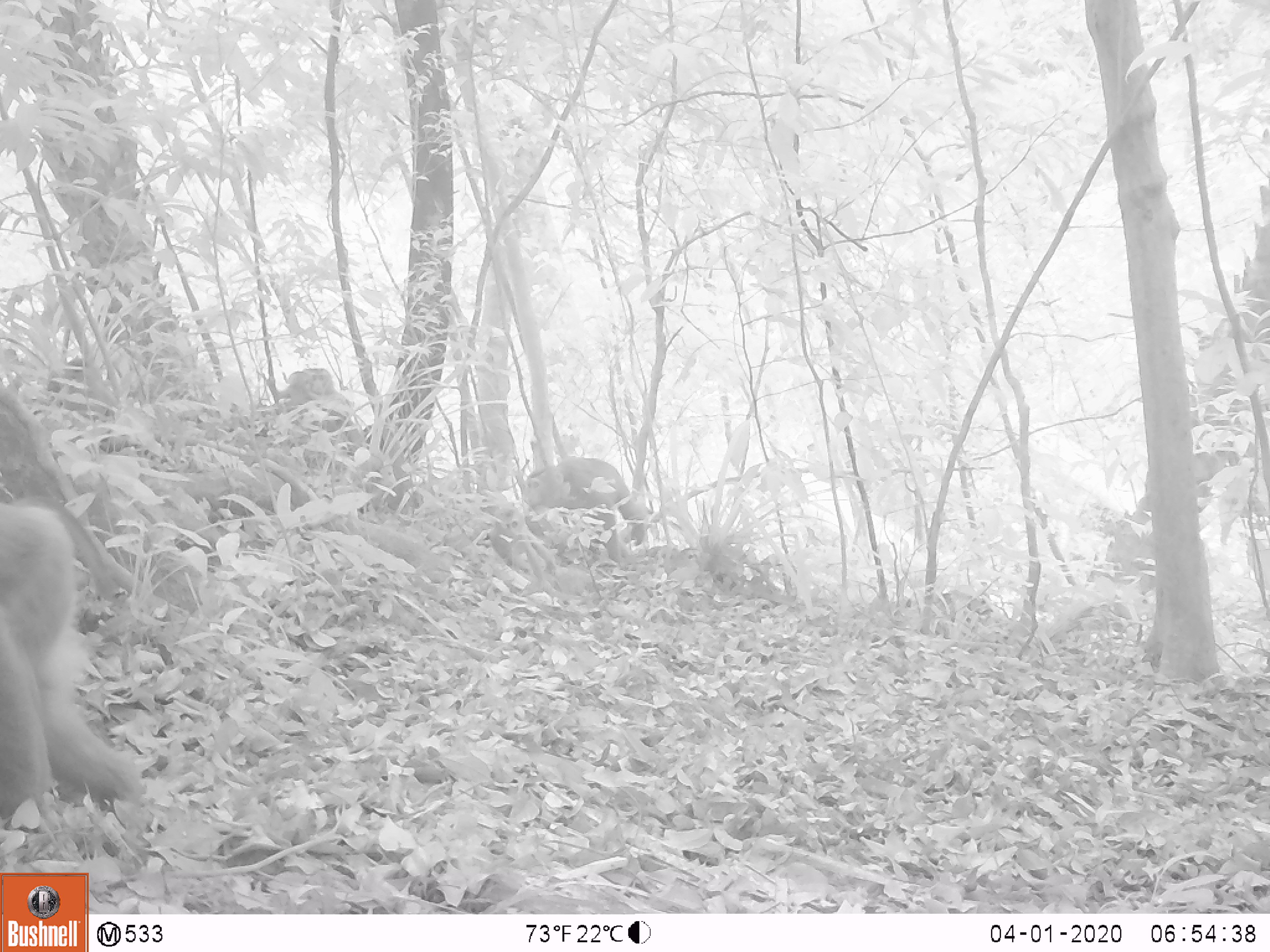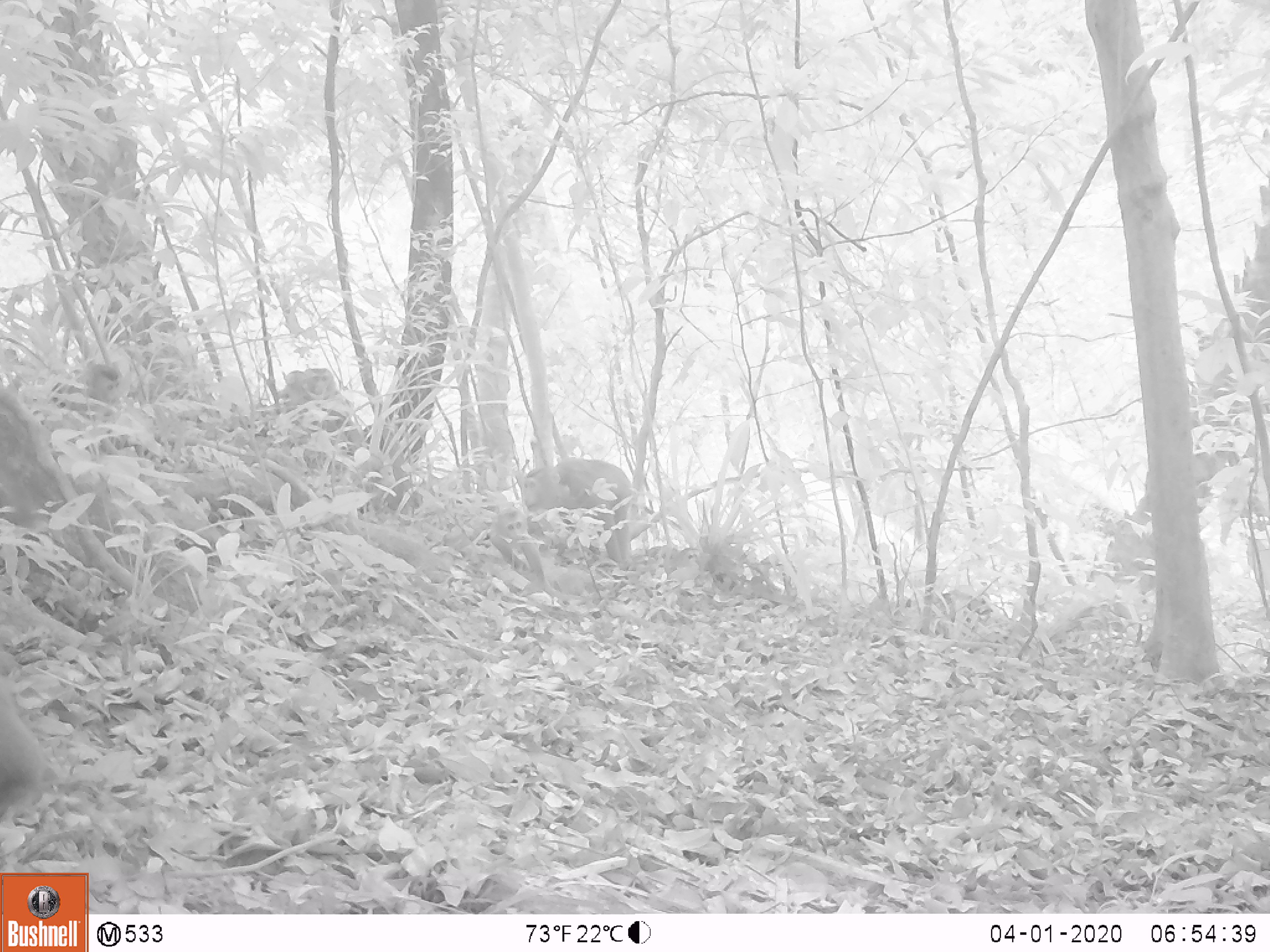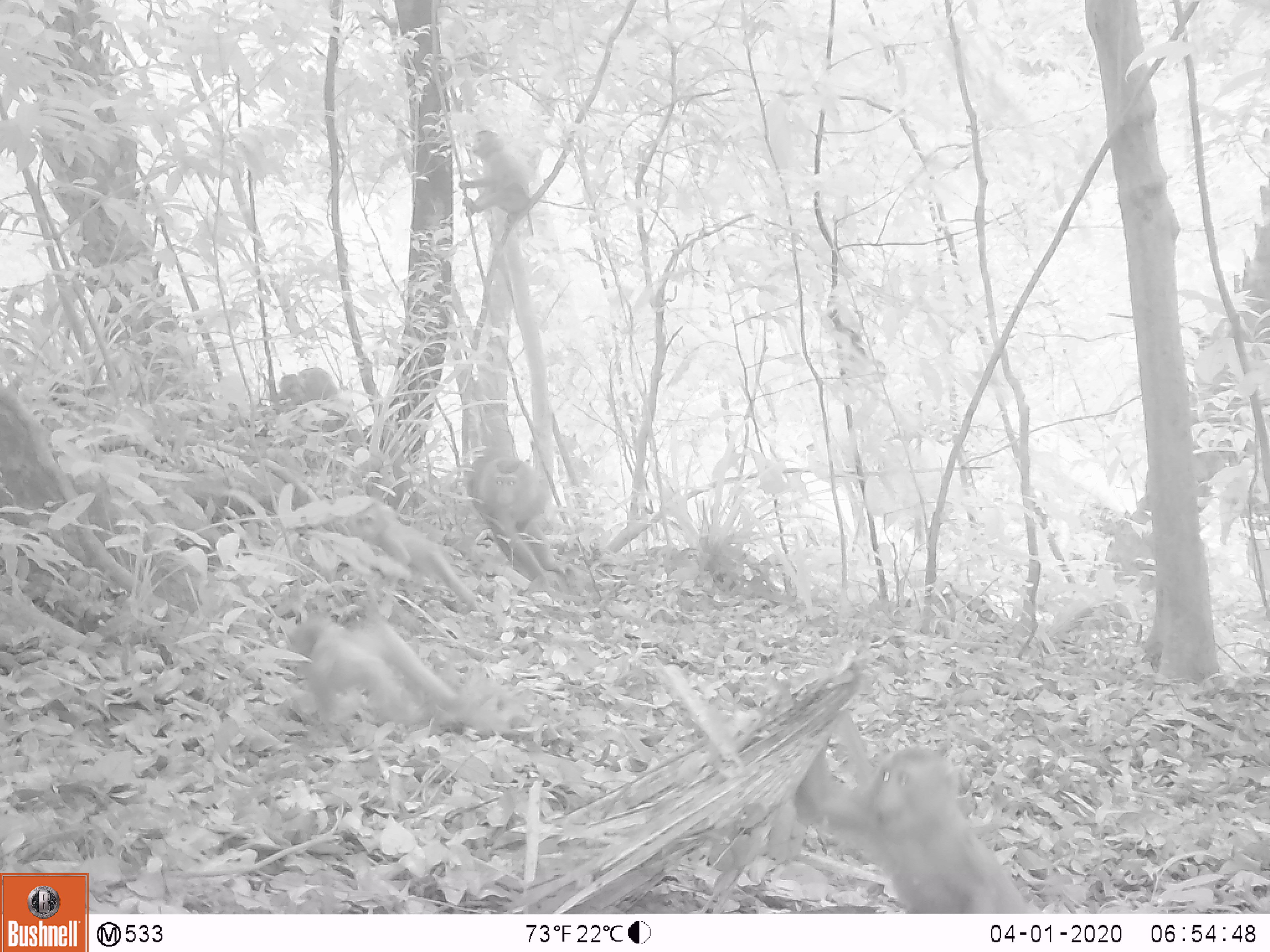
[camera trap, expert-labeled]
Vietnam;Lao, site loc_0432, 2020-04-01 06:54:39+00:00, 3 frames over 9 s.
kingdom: Animalia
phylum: Chordata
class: Mammalia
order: Primates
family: Cercopithecidae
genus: Macaca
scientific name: Macaca nemestrina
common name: pig-tailed macaque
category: pig tailed macaque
Pig tailed macaque (pig-tailed macaque) (Macaca nemestrina). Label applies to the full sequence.